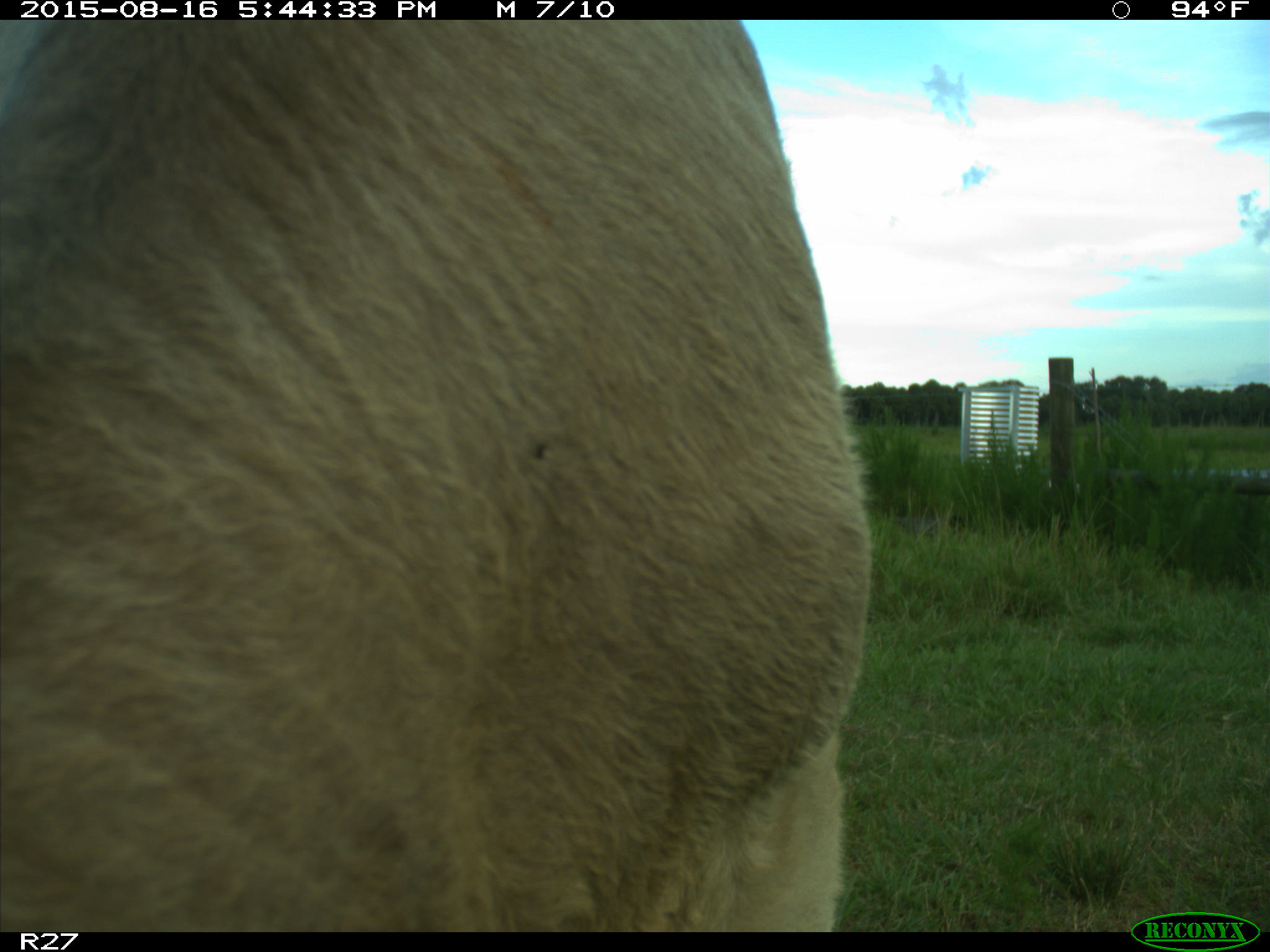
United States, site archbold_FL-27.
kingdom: Animalia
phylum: Chordata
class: Mammalia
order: Artiodactyla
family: Bovidae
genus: Bos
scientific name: Bos taurus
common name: domestic cow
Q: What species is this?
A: Bos taurus (domestic cow).